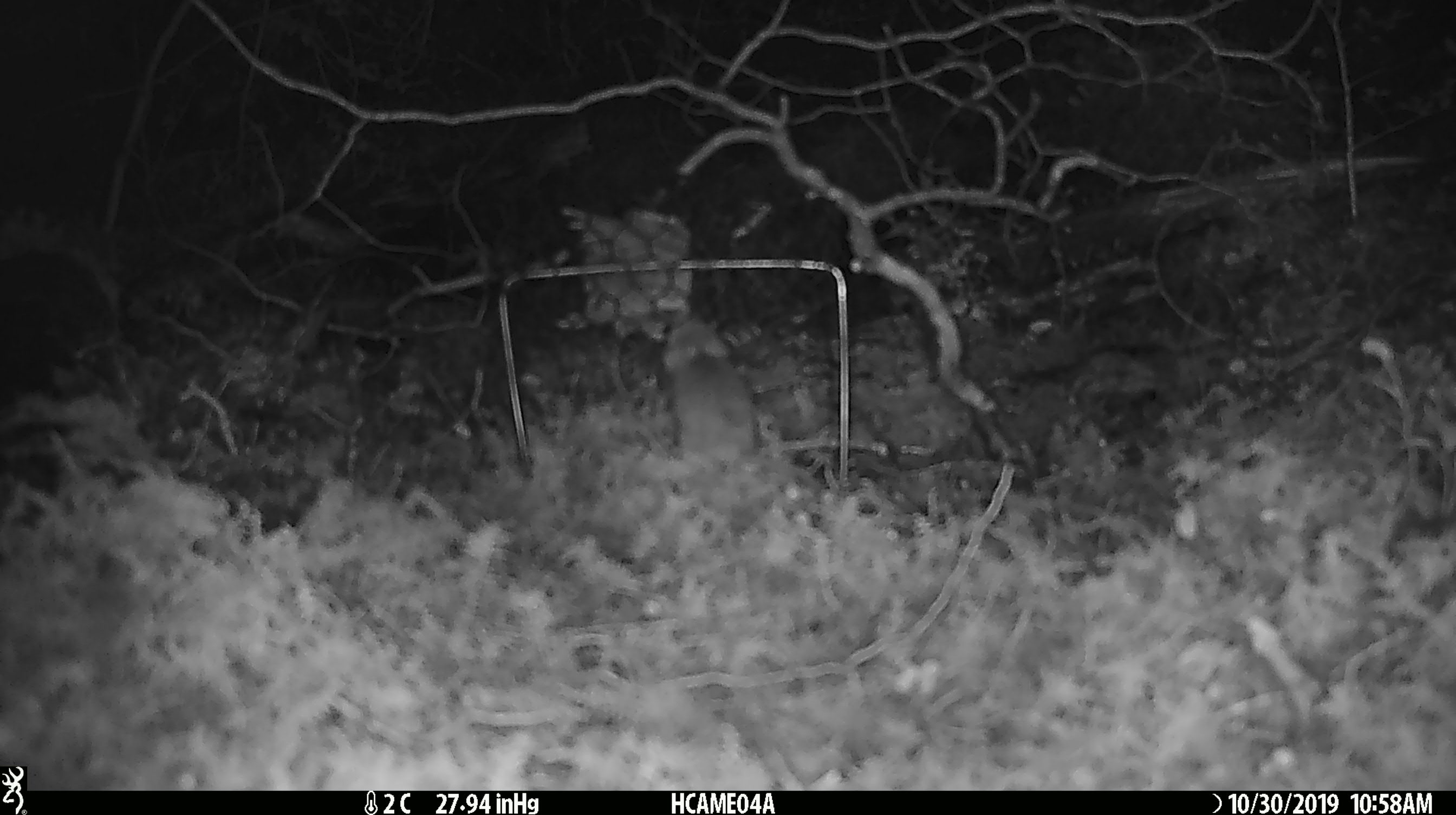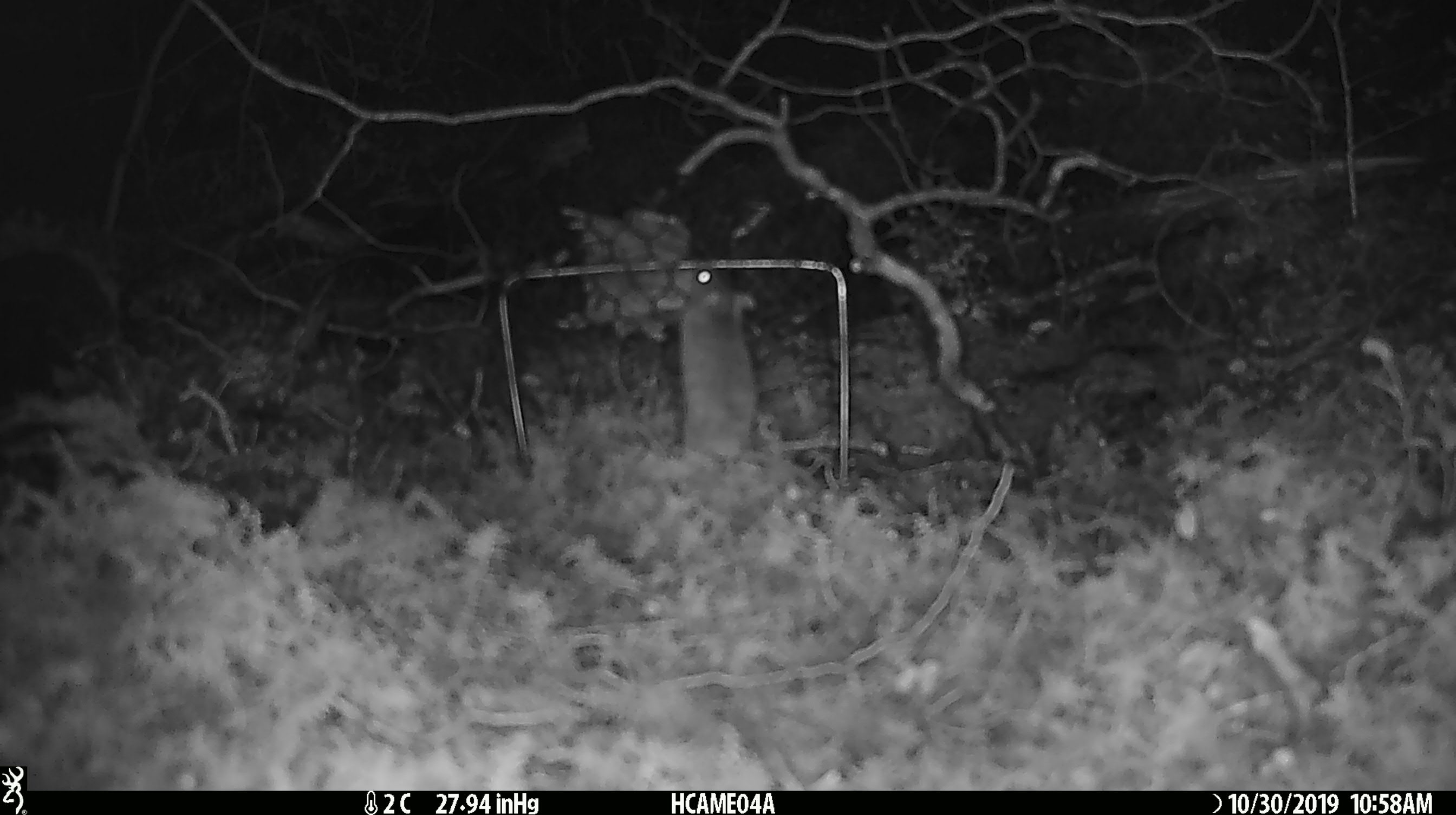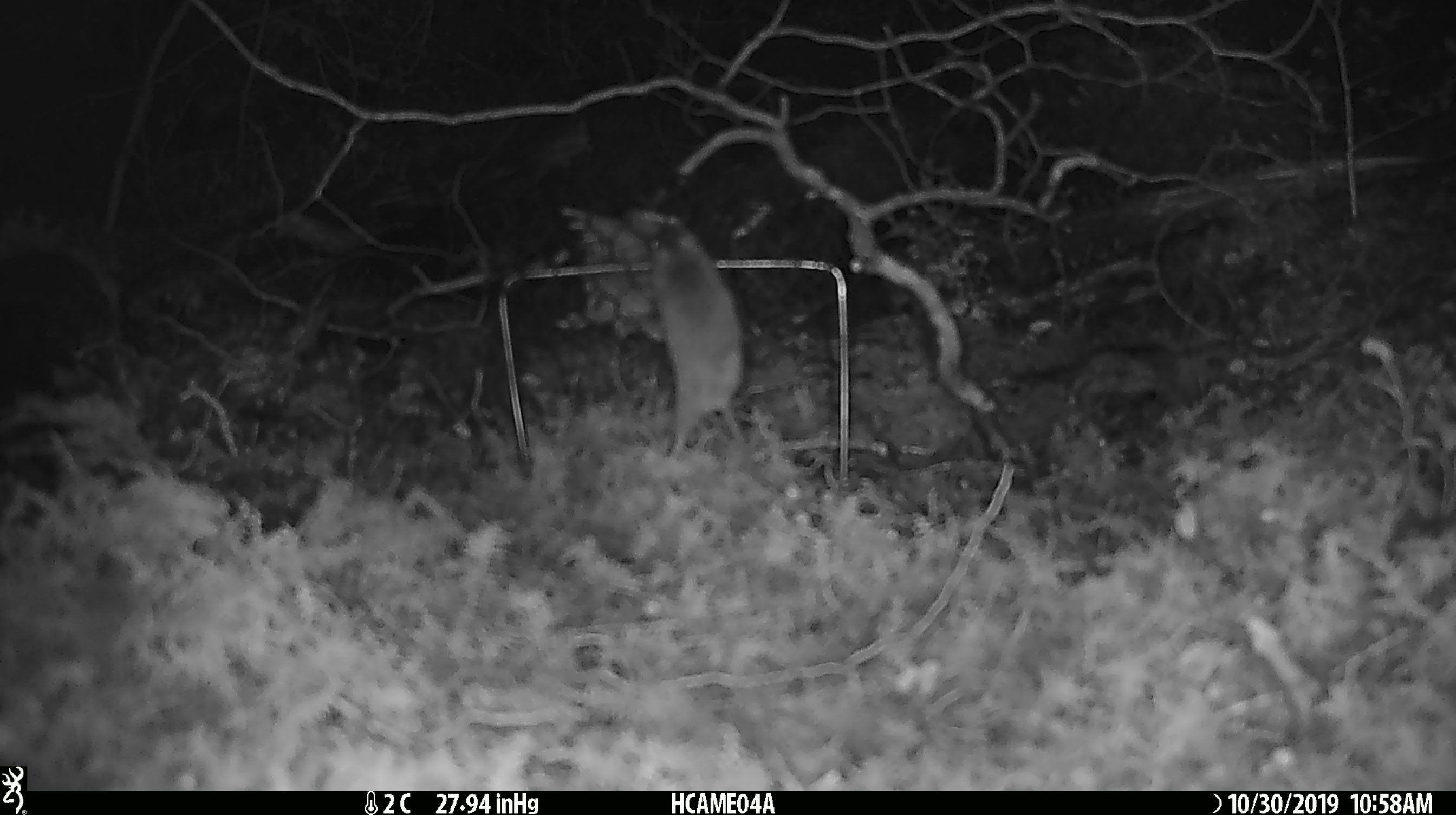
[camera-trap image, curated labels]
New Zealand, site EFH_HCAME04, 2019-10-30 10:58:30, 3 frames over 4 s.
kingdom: Animalia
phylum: Chordata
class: Mammalia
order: Rodentia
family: Muridae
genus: Mus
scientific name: Mus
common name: mouse